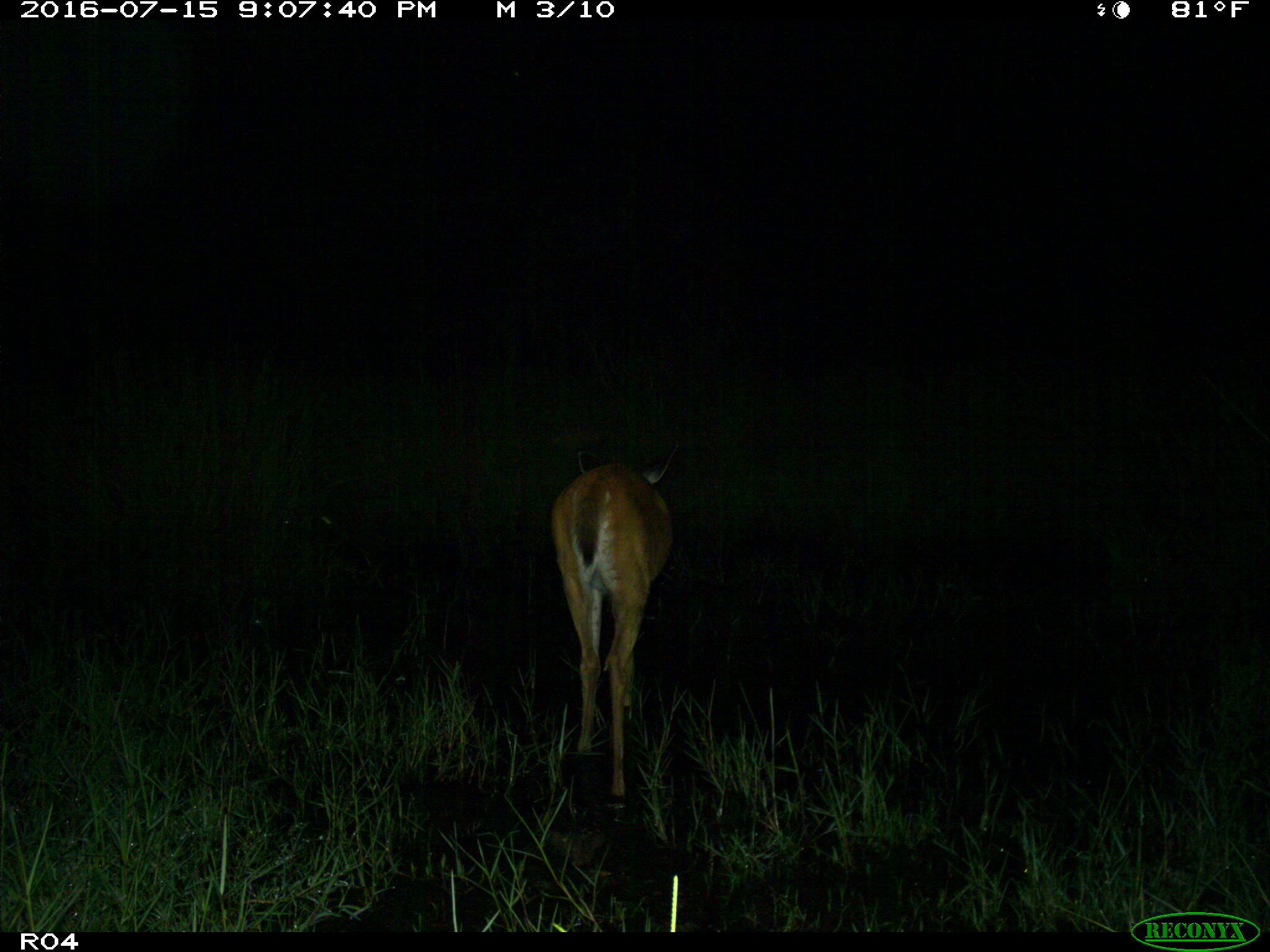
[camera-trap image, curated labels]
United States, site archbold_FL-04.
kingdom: Animalia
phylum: Chordata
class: Mammalia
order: Artiodactyla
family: Cervidae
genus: Odocoileus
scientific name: Odocoileus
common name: deer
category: unidentified deer